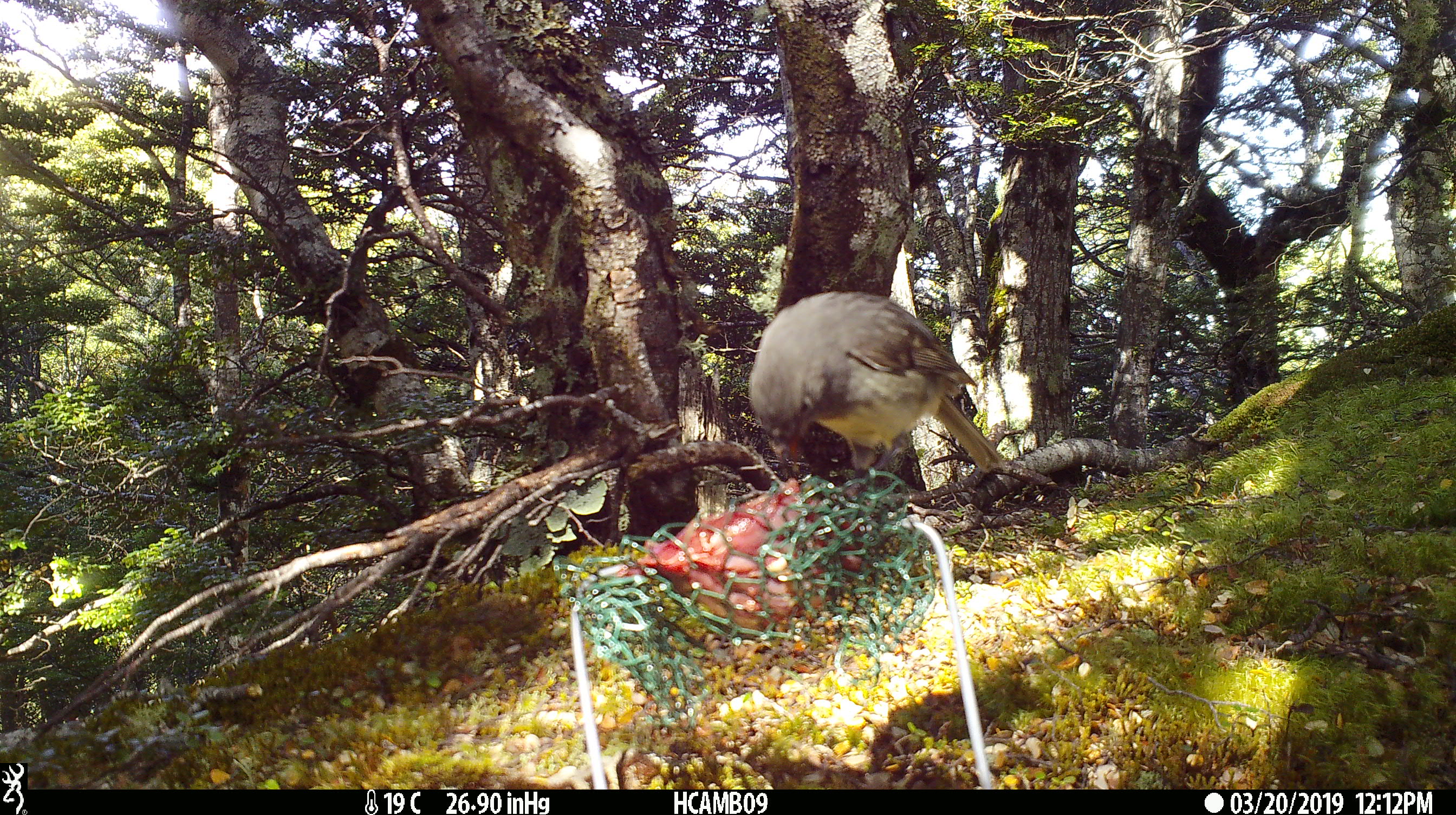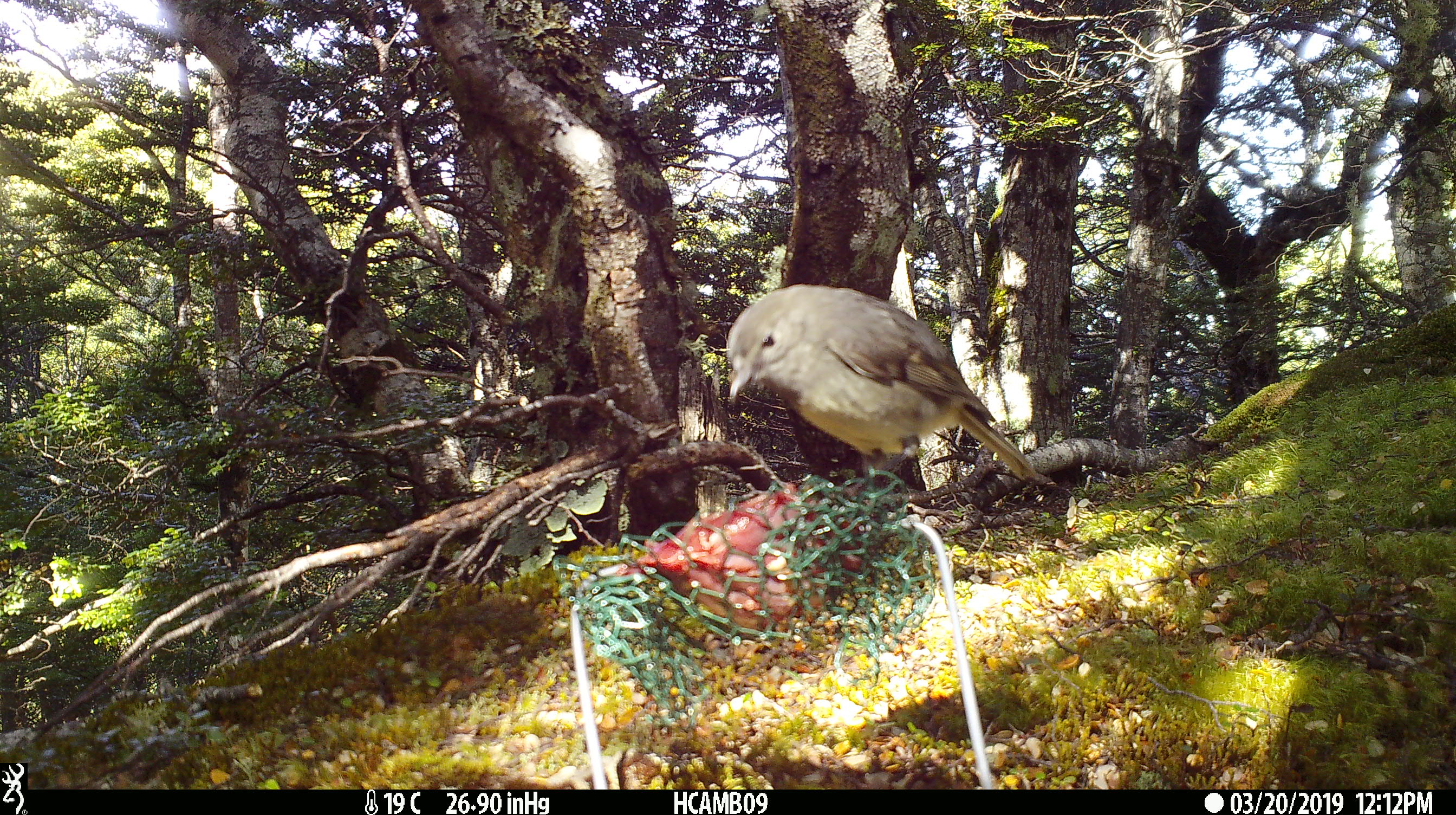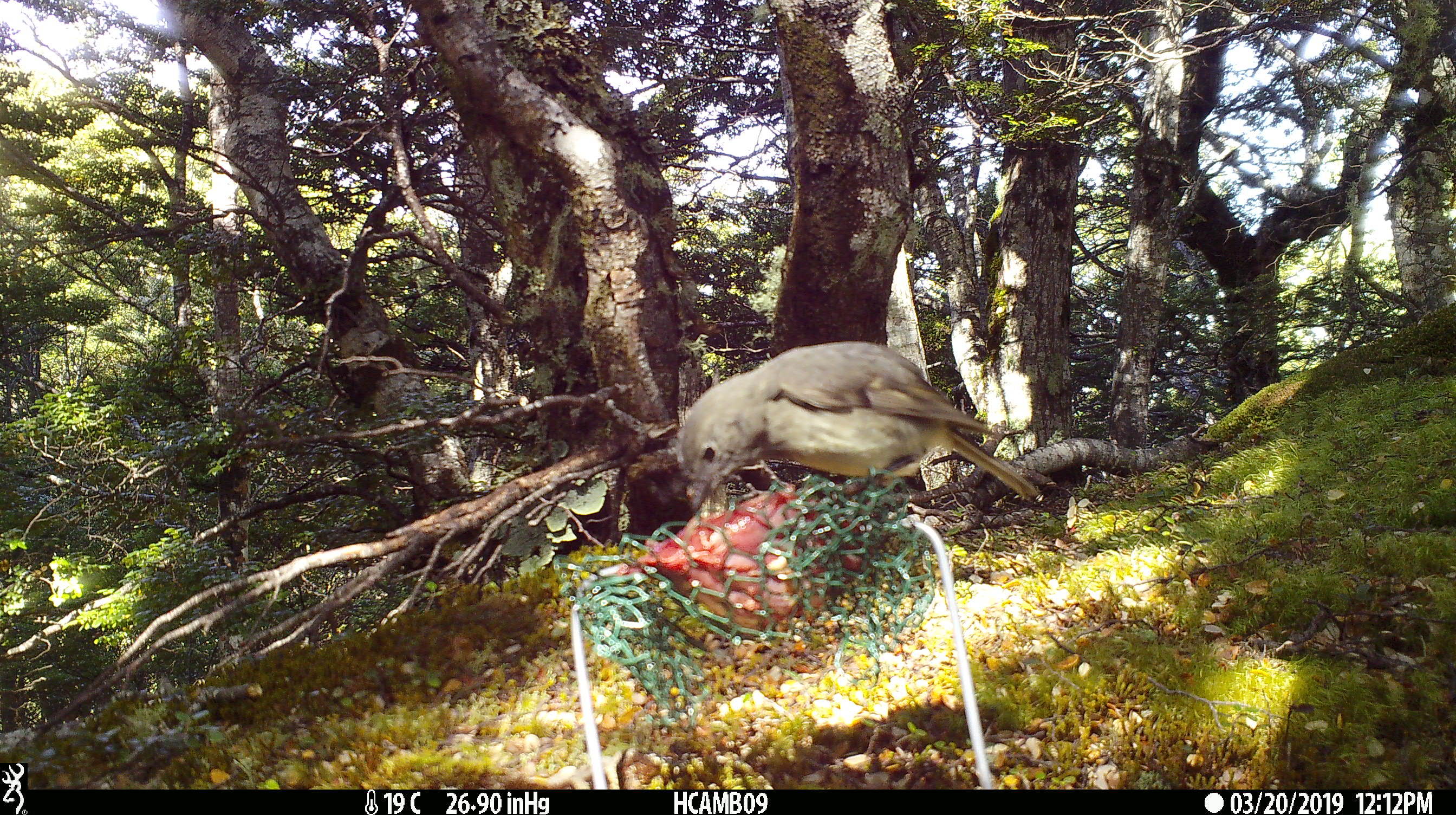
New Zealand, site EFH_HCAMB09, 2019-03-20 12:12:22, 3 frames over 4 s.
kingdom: Animalia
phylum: Chordata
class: Aves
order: Passeriformes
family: Petroicidae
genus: Petroica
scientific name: Petroica australis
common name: new zealand robin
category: robin